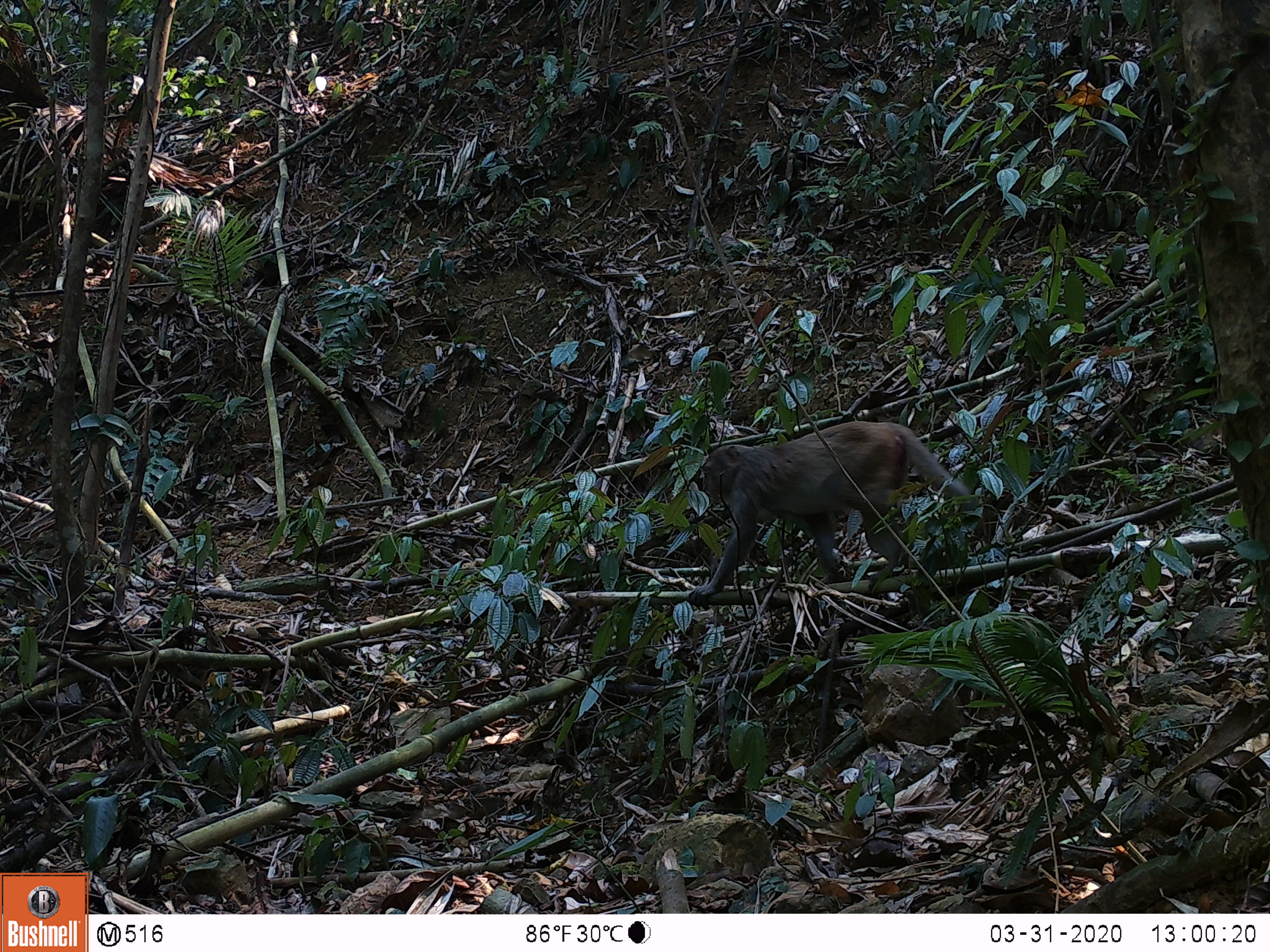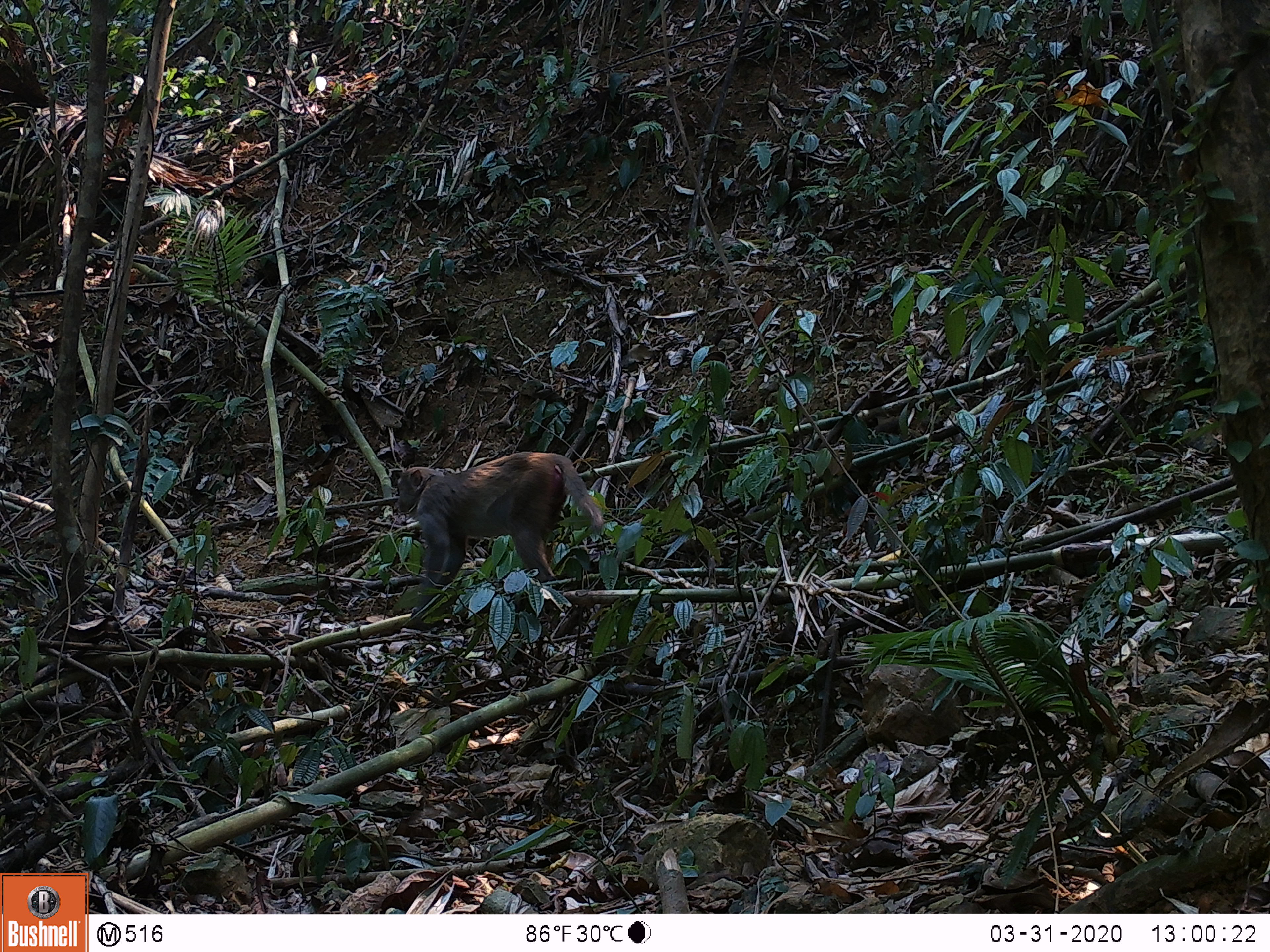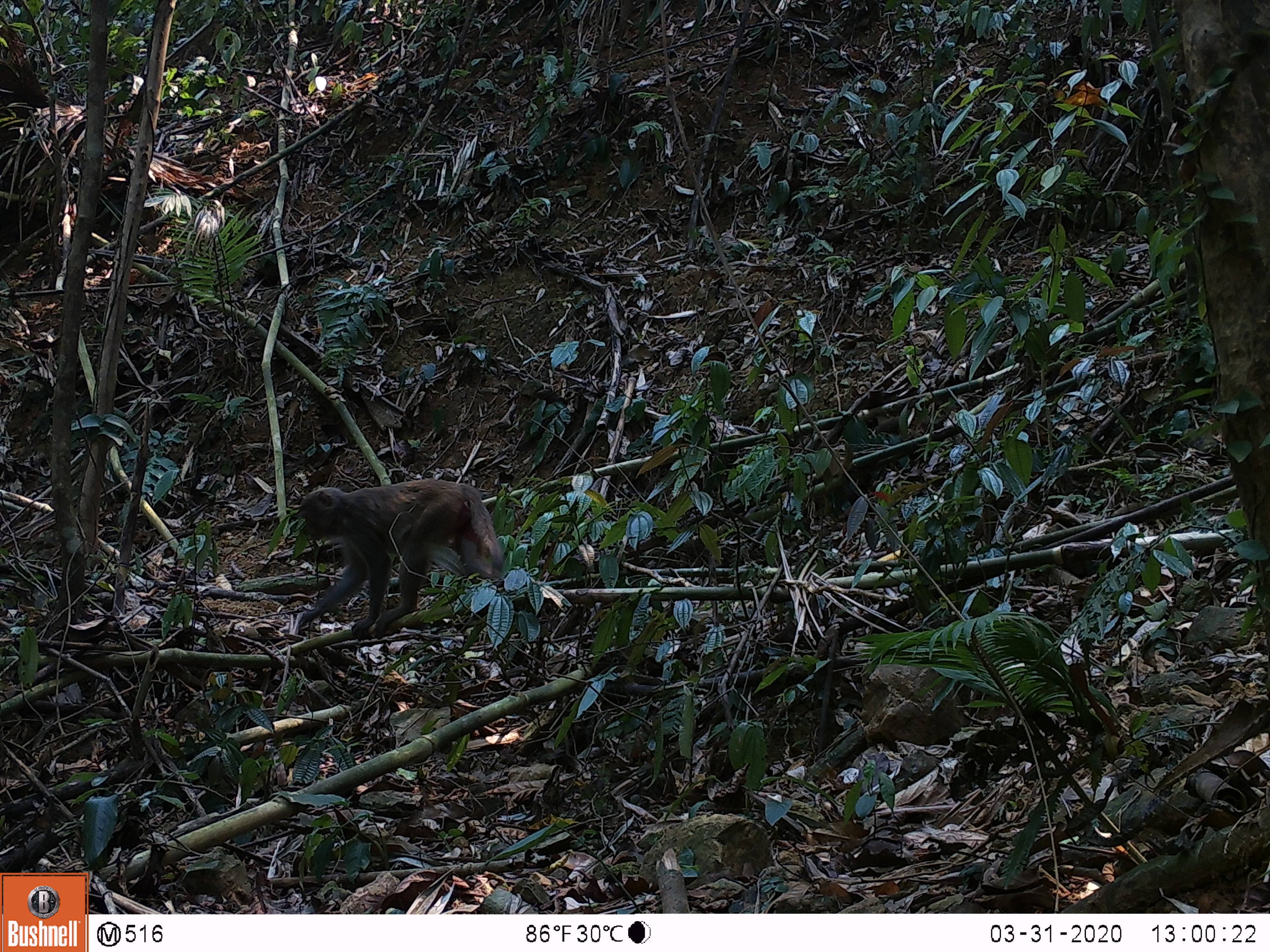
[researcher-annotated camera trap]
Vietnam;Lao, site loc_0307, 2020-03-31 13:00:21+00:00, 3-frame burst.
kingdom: Animalia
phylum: Chordata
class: Mammalia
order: Primates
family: Cercopithecidae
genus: Macaca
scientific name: Macaca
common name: macaques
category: assam or rhesus macaque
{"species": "assam or rhesus macaque (macaques) (Macaca)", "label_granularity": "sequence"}